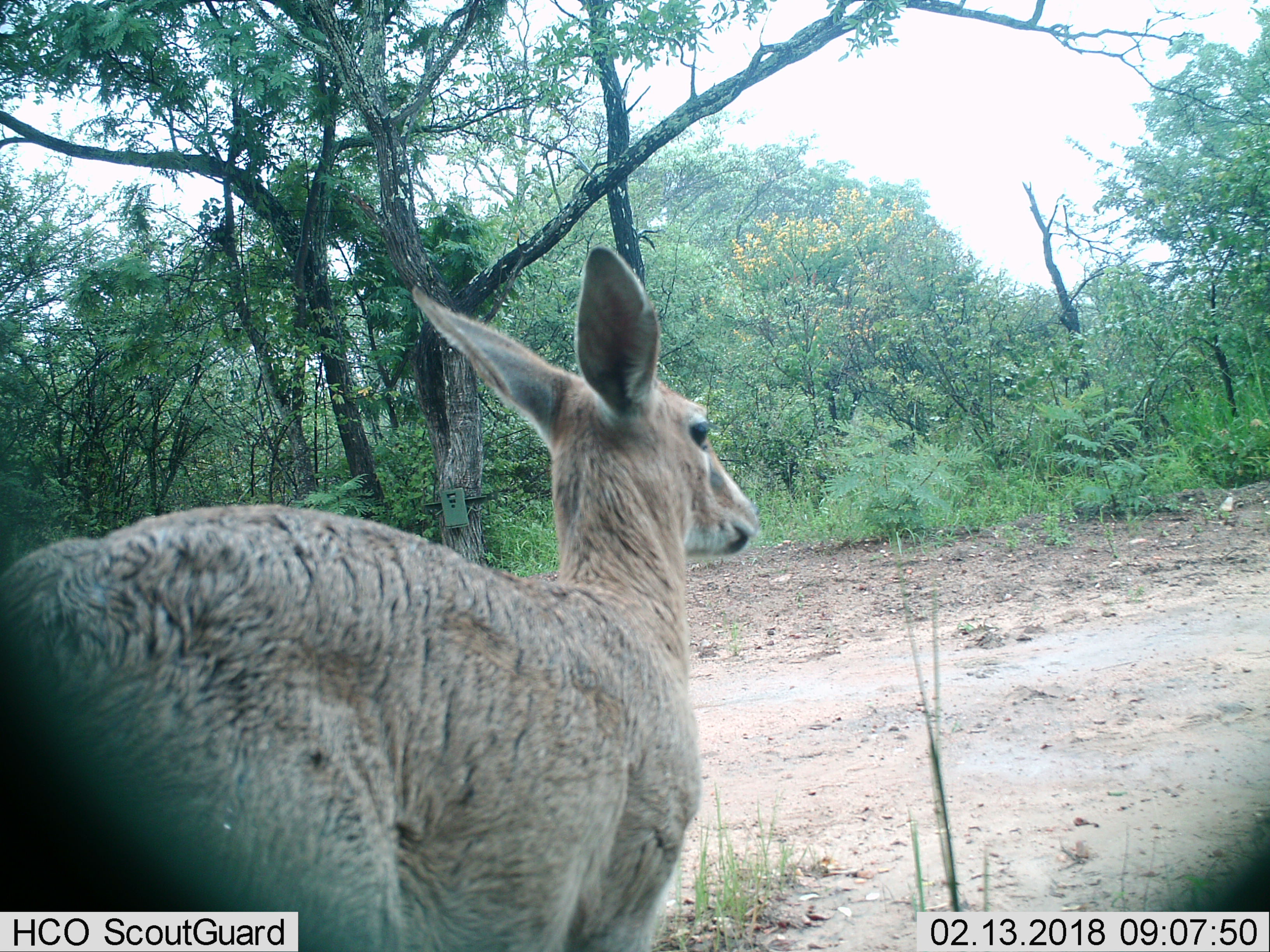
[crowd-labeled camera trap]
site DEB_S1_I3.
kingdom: Animalia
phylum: Chordata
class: Mammalia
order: Artiodactyla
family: Bovidae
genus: Redunca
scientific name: Redunca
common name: reedbuck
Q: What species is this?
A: Reedbuck (Redunca).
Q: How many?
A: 1.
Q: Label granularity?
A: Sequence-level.